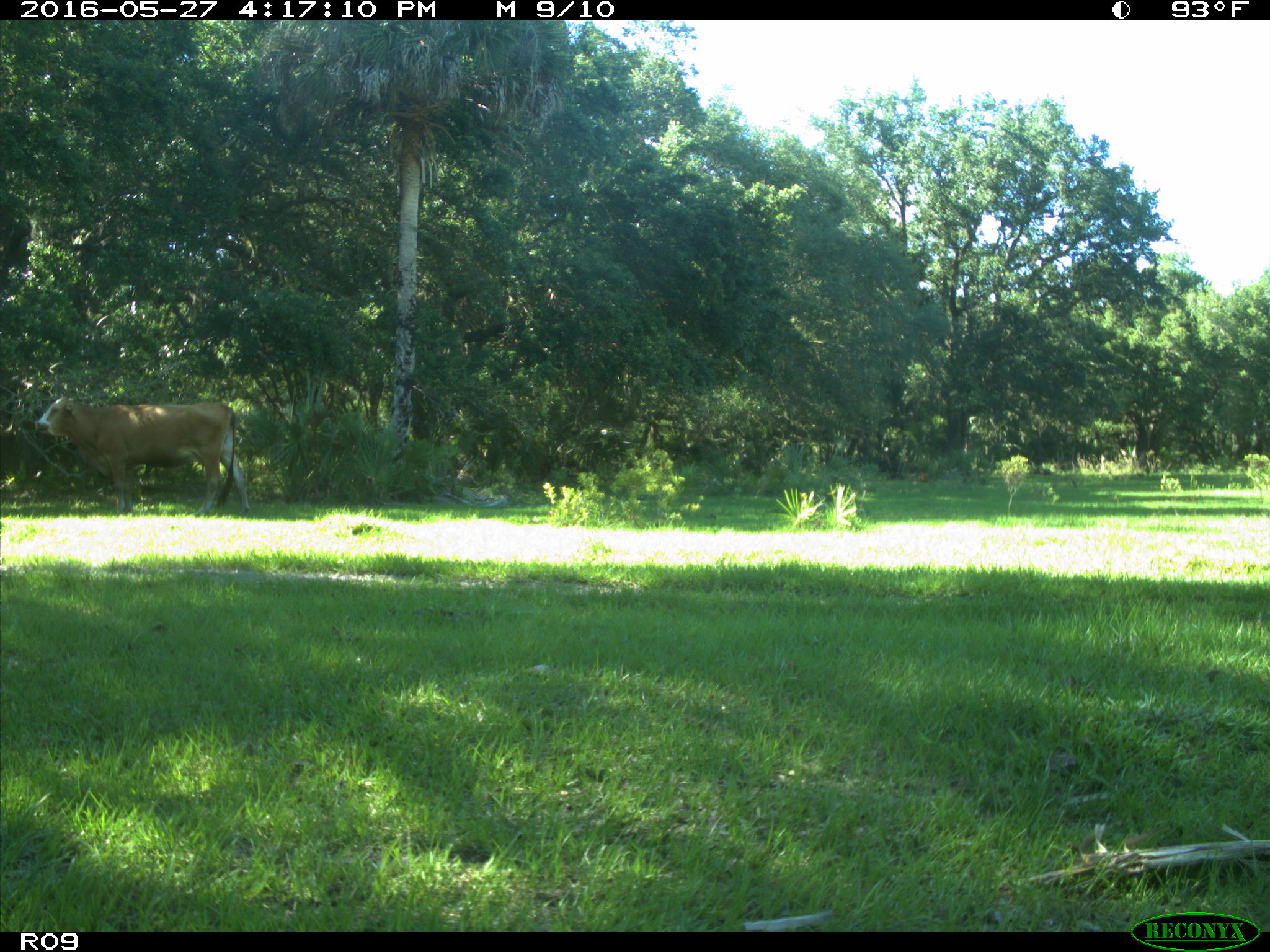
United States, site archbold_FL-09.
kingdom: Animalia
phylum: Chordata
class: Mammalia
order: Artiodactyla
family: Bovidae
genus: Bos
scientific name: Bos taurus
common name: domestic cow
Bos taurus (domestic cow).